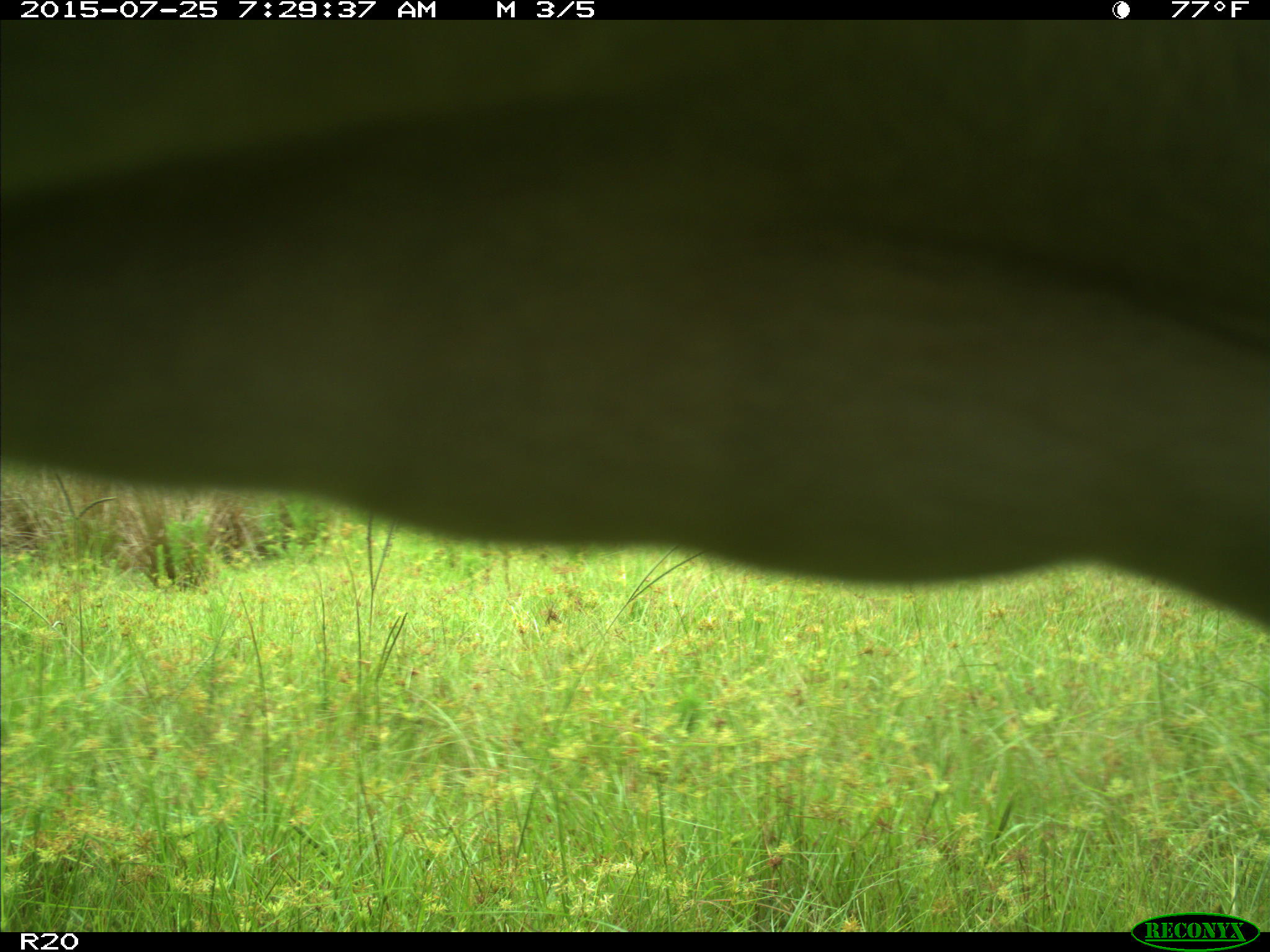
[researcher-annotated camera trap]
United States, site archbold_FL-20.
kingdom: Animalia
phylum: Chordata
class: Mammalia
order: Artiodactyla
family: Bovidae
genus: Bos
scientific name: Bos taurus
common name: domestic cow